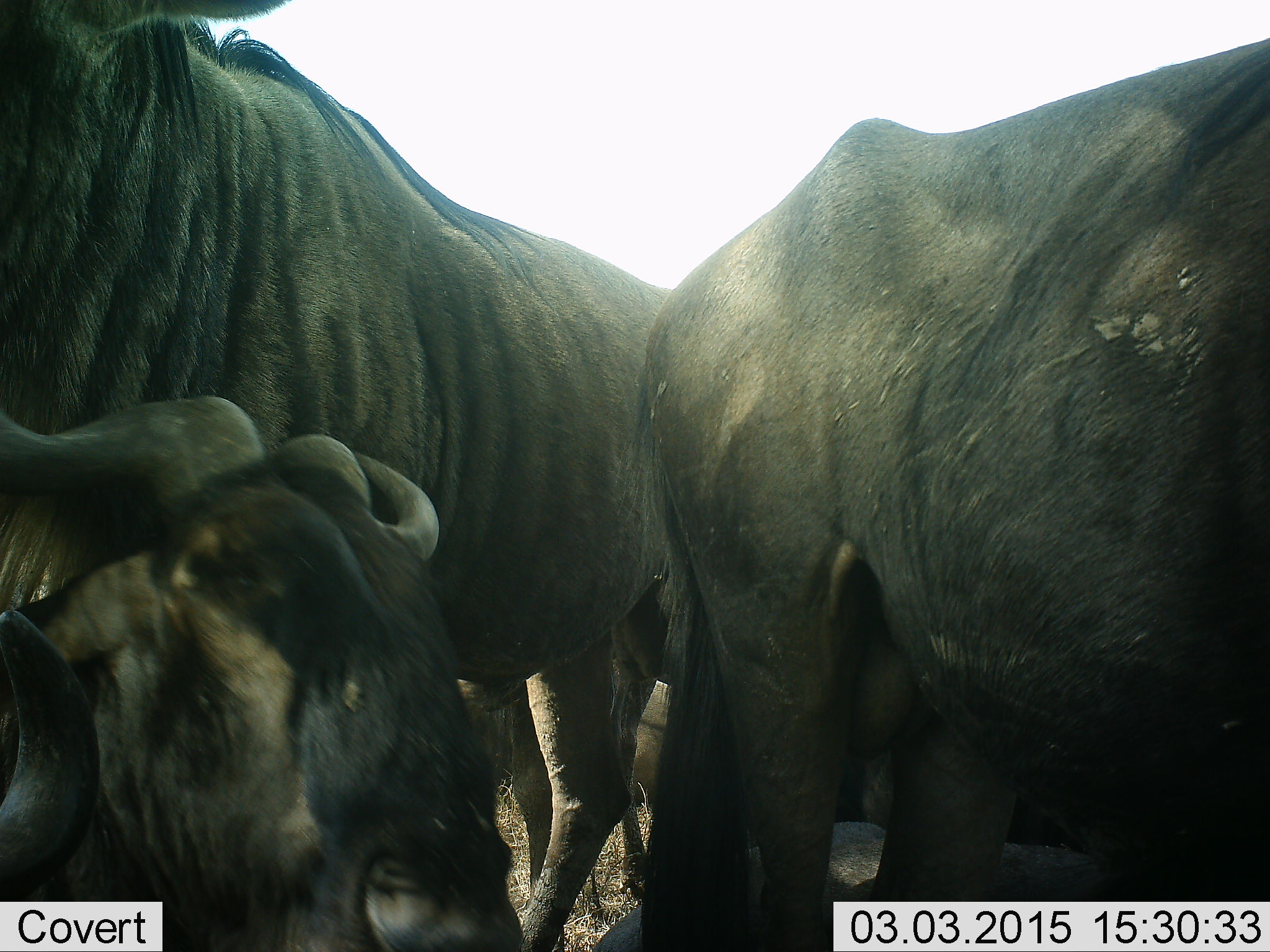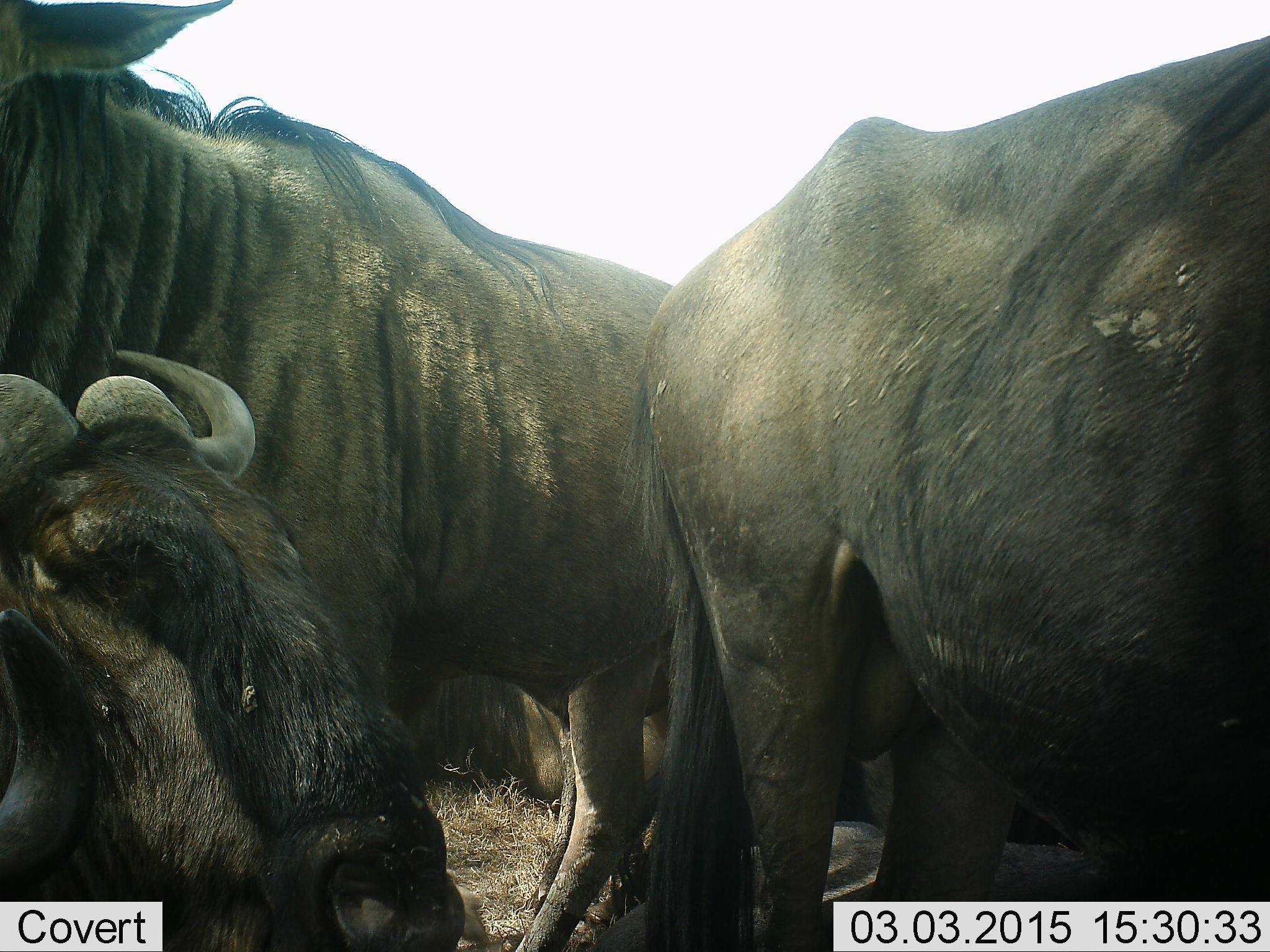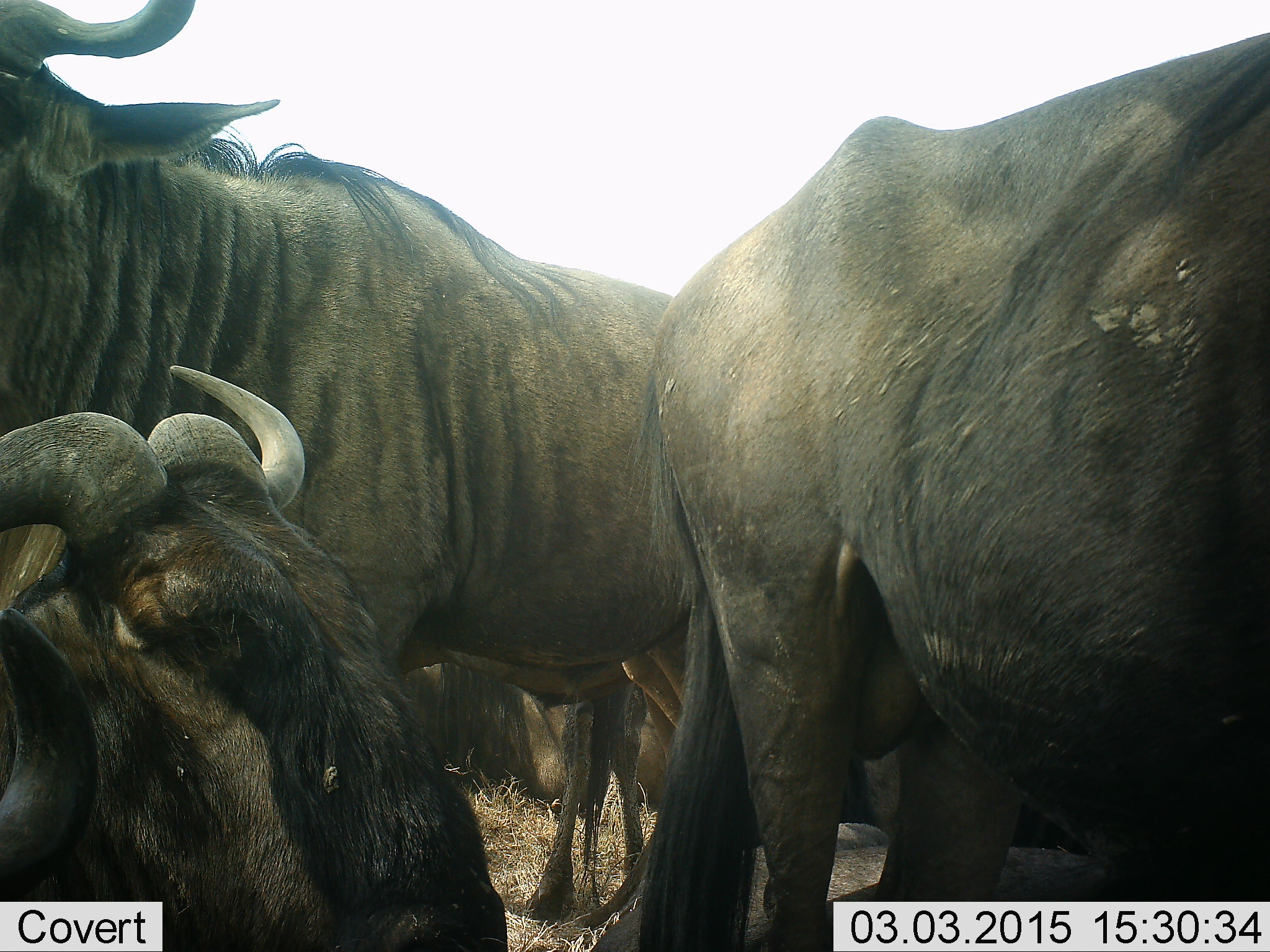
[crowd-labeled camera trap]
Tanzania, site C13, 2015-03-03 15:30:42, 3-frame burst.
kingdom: Animalia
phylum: Chordata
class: Mammalia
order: Artiodactyla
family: Bovidae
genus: Connochaetes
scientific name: Connochaetes taurinus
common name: blue wildebeest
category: wildebeest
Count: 5.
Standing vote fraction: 70%.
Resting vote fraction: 80%.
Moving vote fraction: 0%.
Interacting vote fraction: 10%.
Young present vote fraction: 0%.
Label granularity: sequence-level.